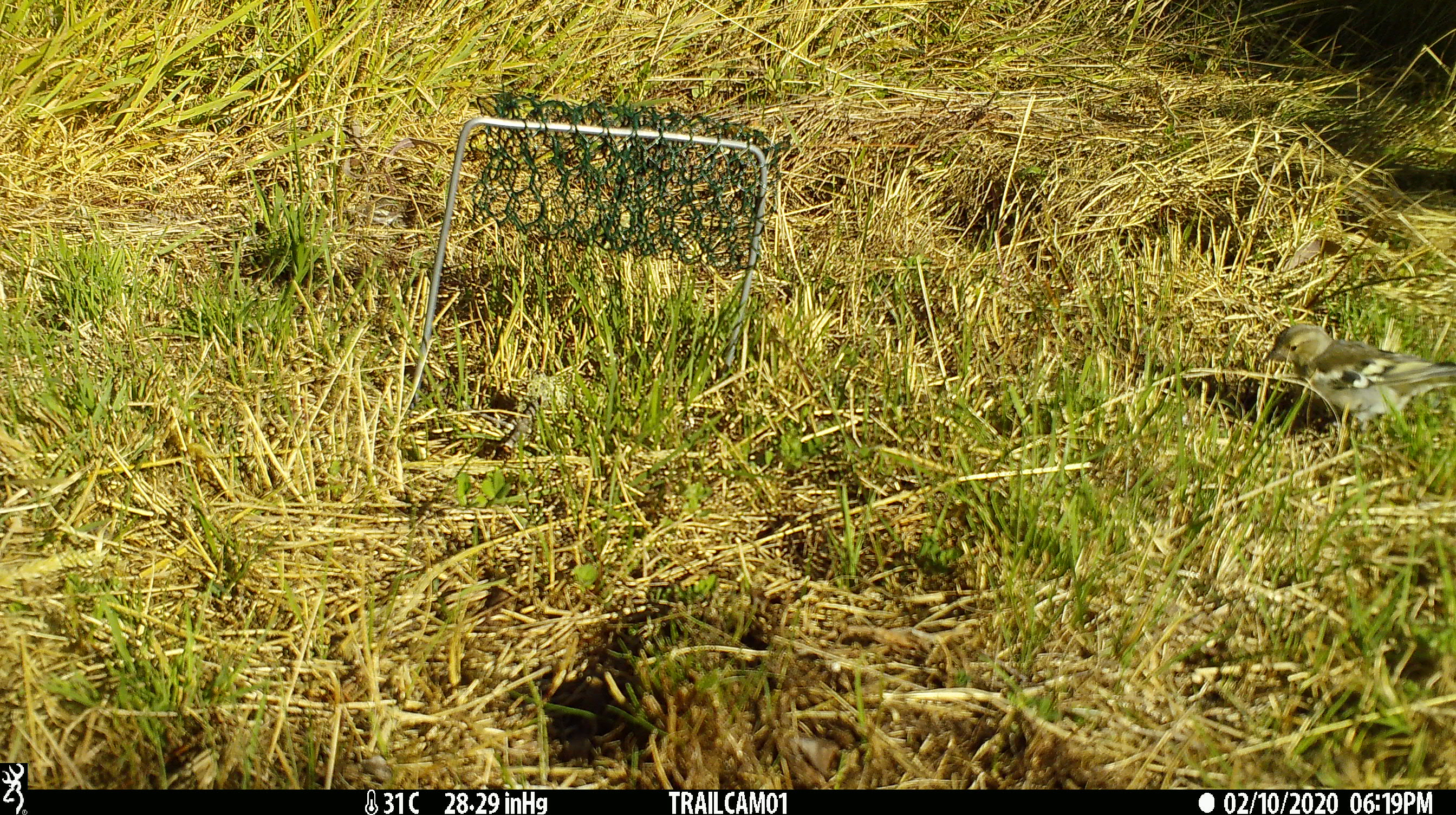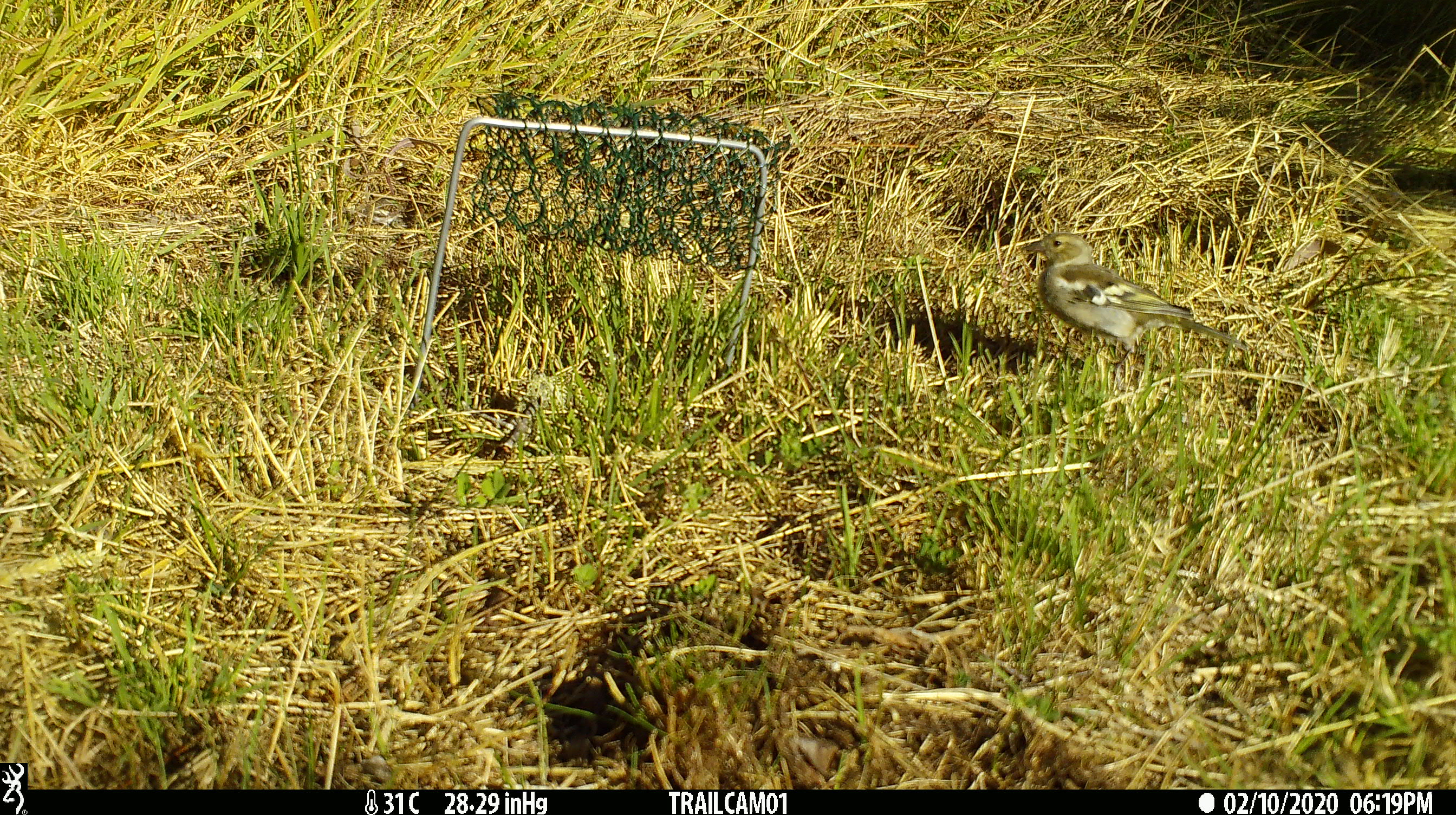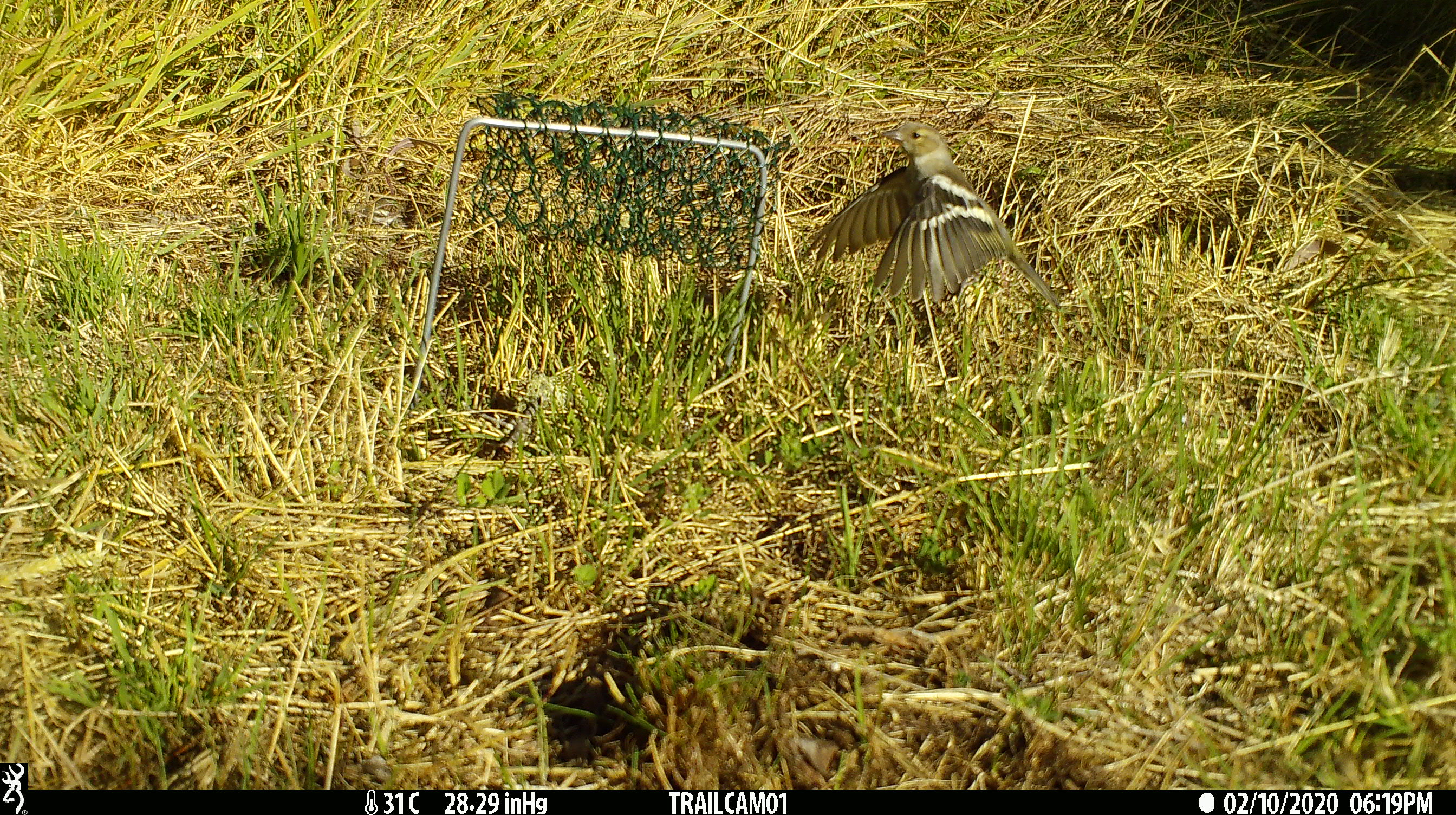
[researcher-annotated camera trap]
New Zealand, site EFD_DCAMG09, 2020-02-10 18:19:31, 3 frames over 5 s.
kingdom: Animalia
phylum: Chordata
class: Aves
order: Passeriformes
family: Fringillidae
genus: Fringilla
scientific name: Fringilla coelebs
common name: common chaffinch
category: chaffinch